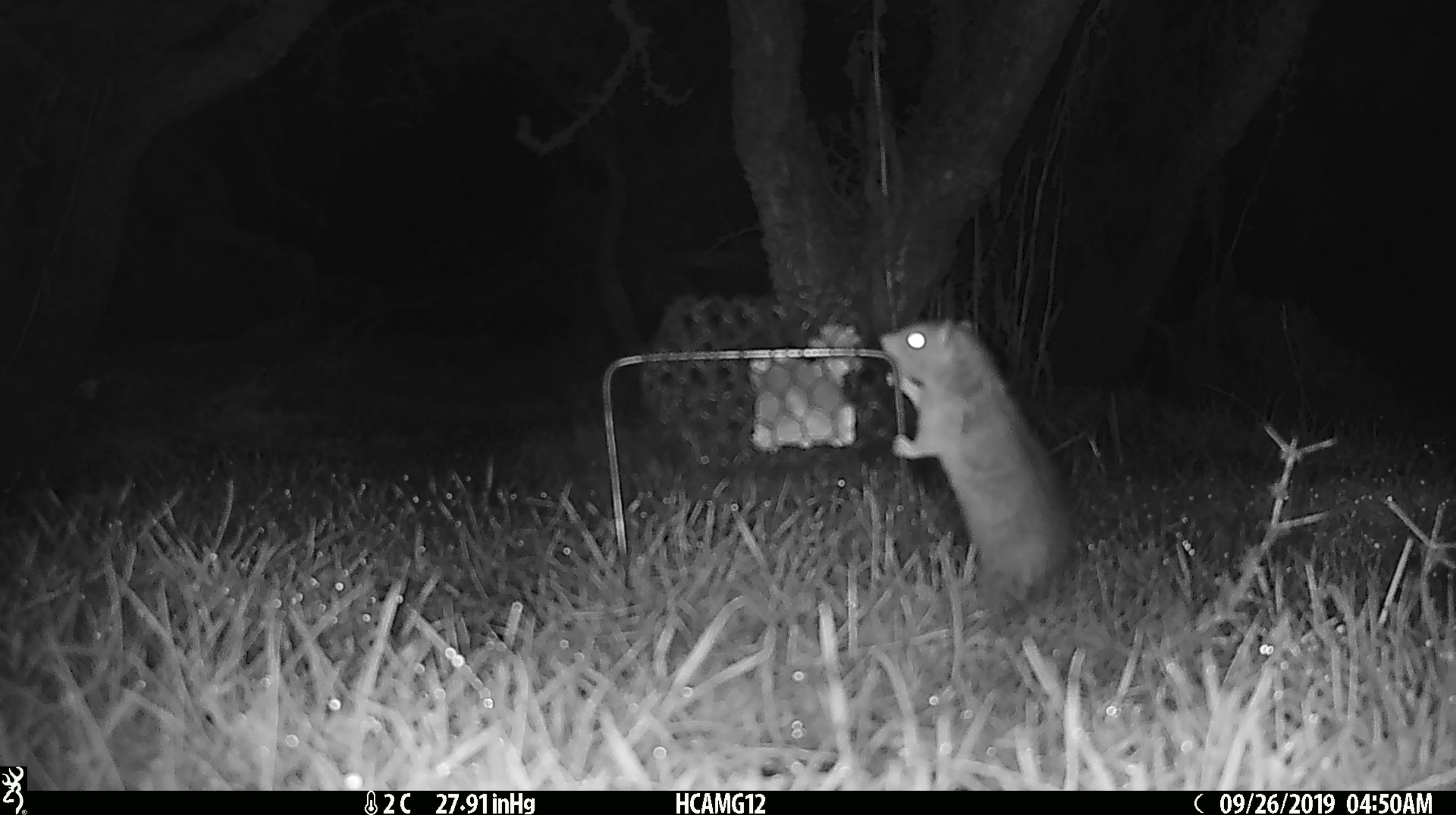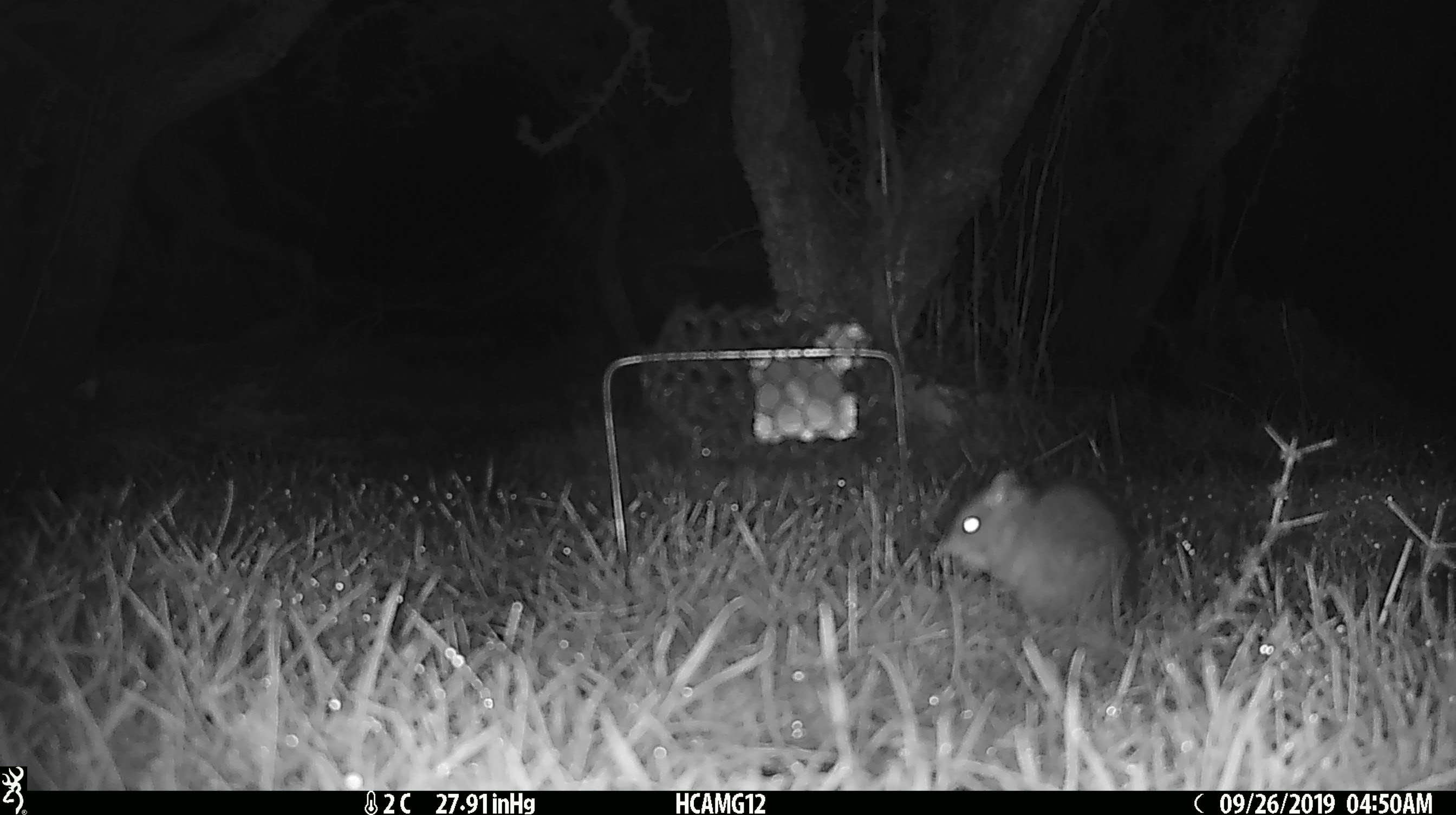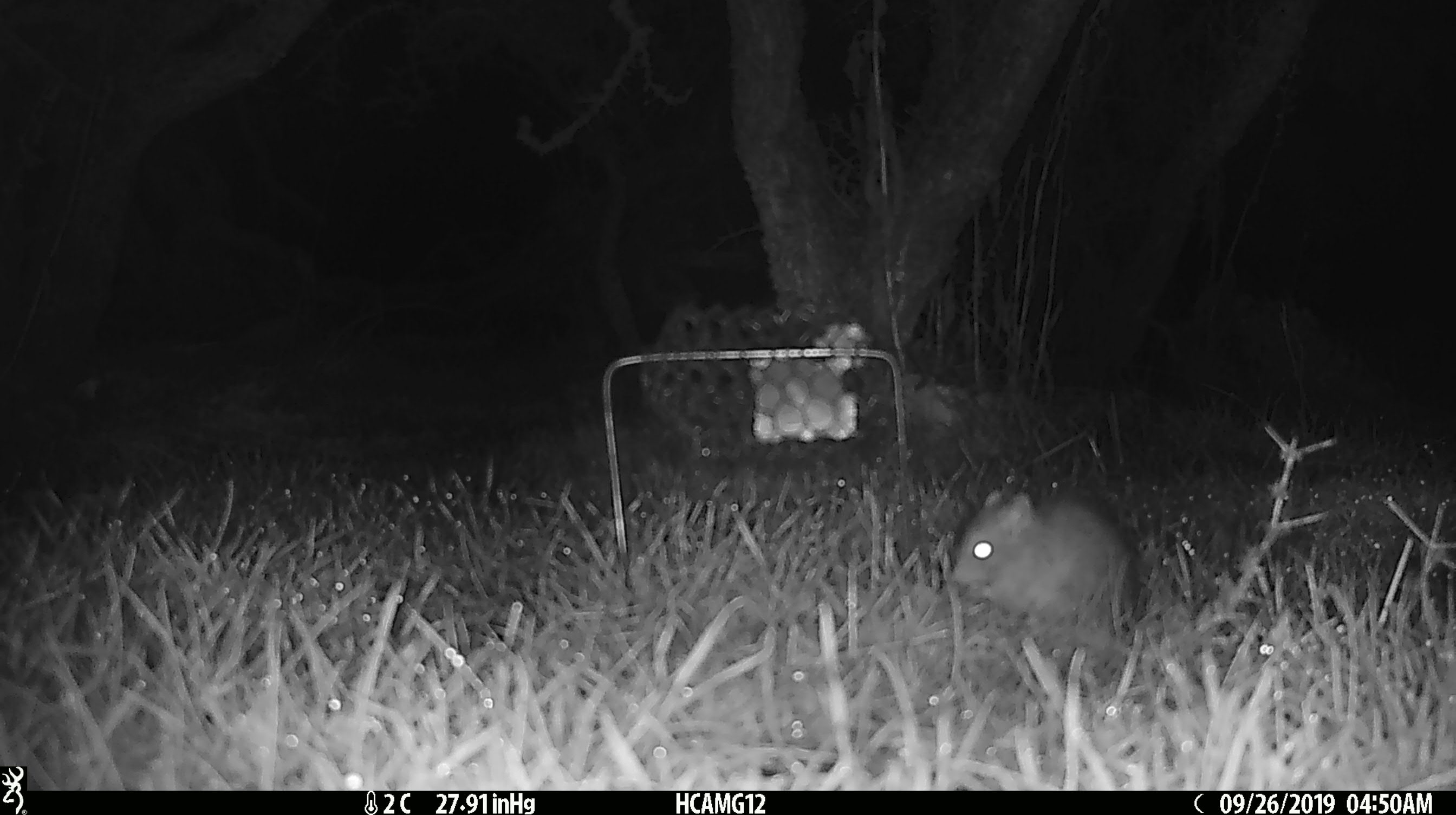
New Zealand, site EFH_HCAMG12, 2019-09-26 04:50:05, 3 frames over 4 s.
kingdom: Animalia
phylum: Chordata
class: Mammalia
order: Rodentia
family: Muridae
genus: Mus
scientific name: Mus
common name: mouse